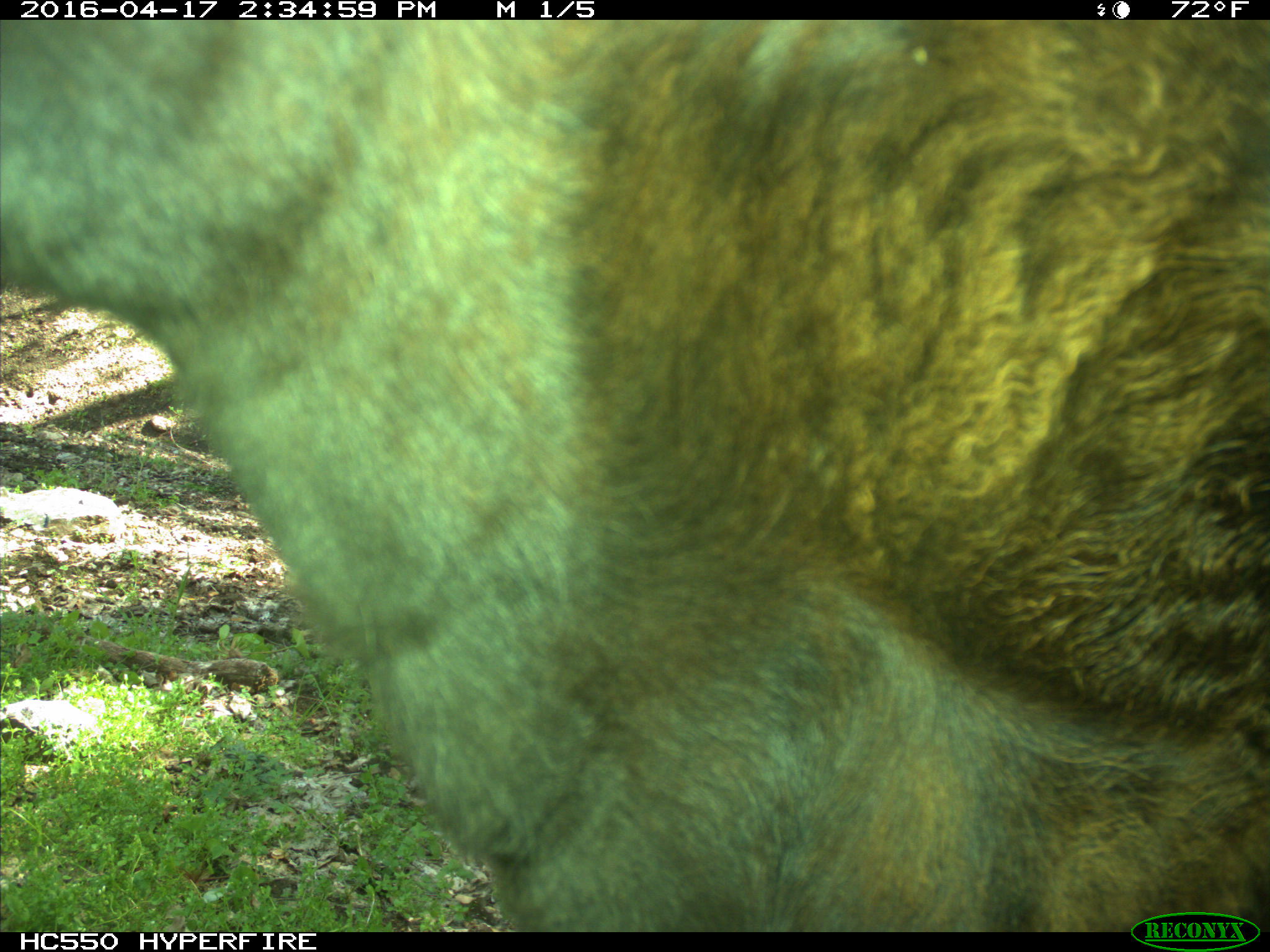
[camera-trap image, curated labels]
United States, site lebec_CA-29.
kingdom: Animalia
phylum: Chordata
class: Mammalia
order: Artiodactyla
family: Bovidae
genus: Bos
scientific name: Bos taurus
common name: domestic cow